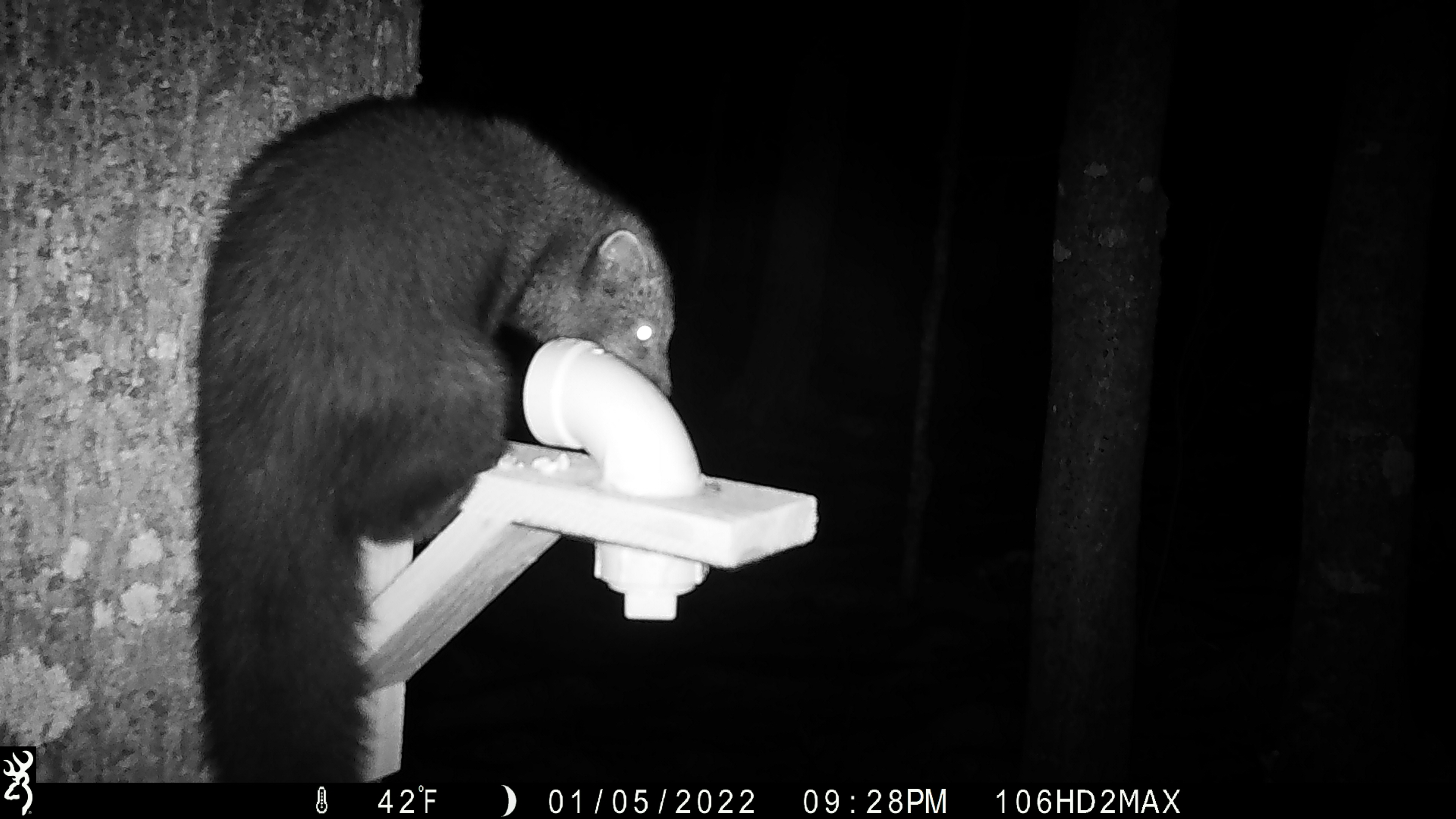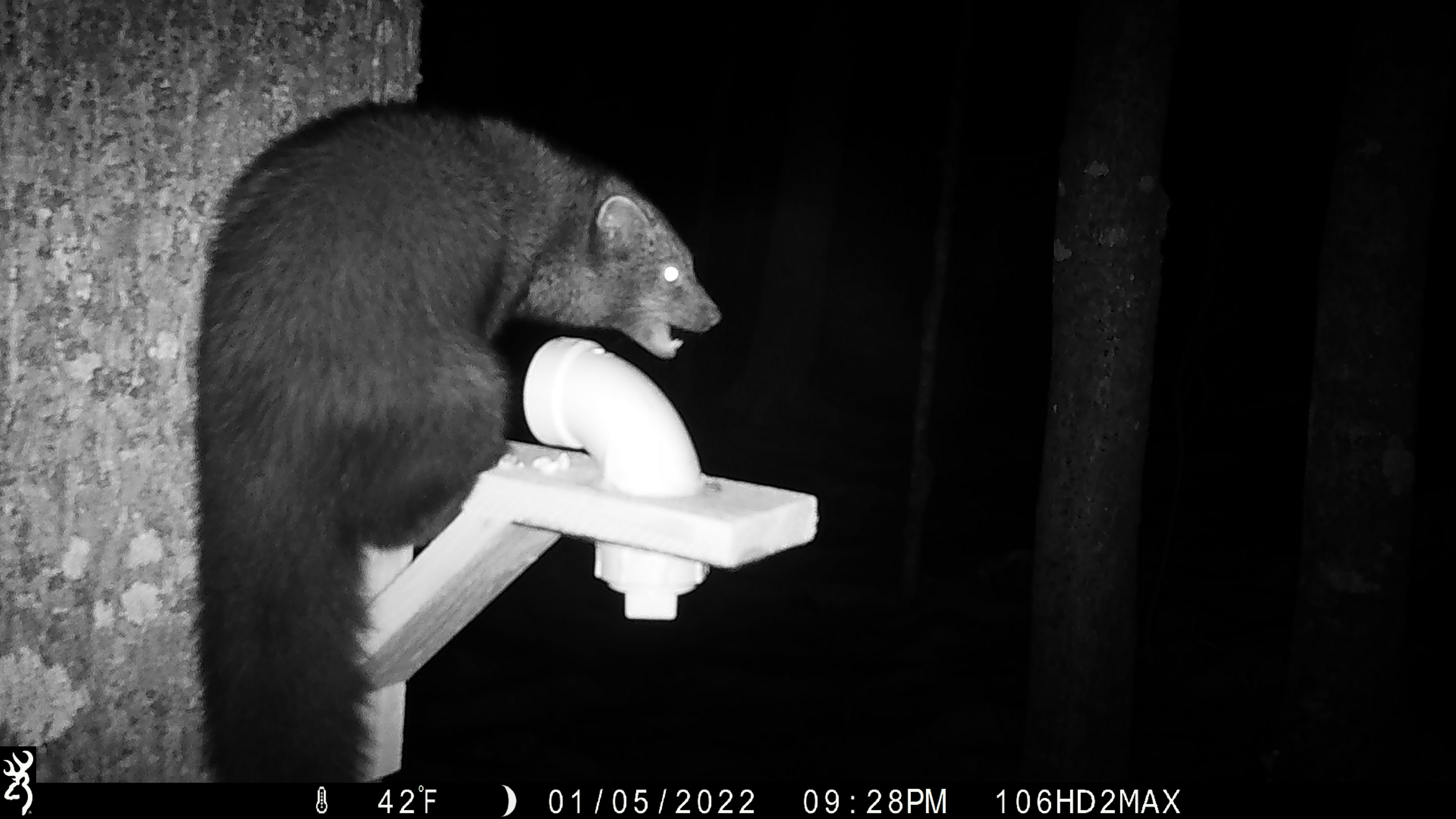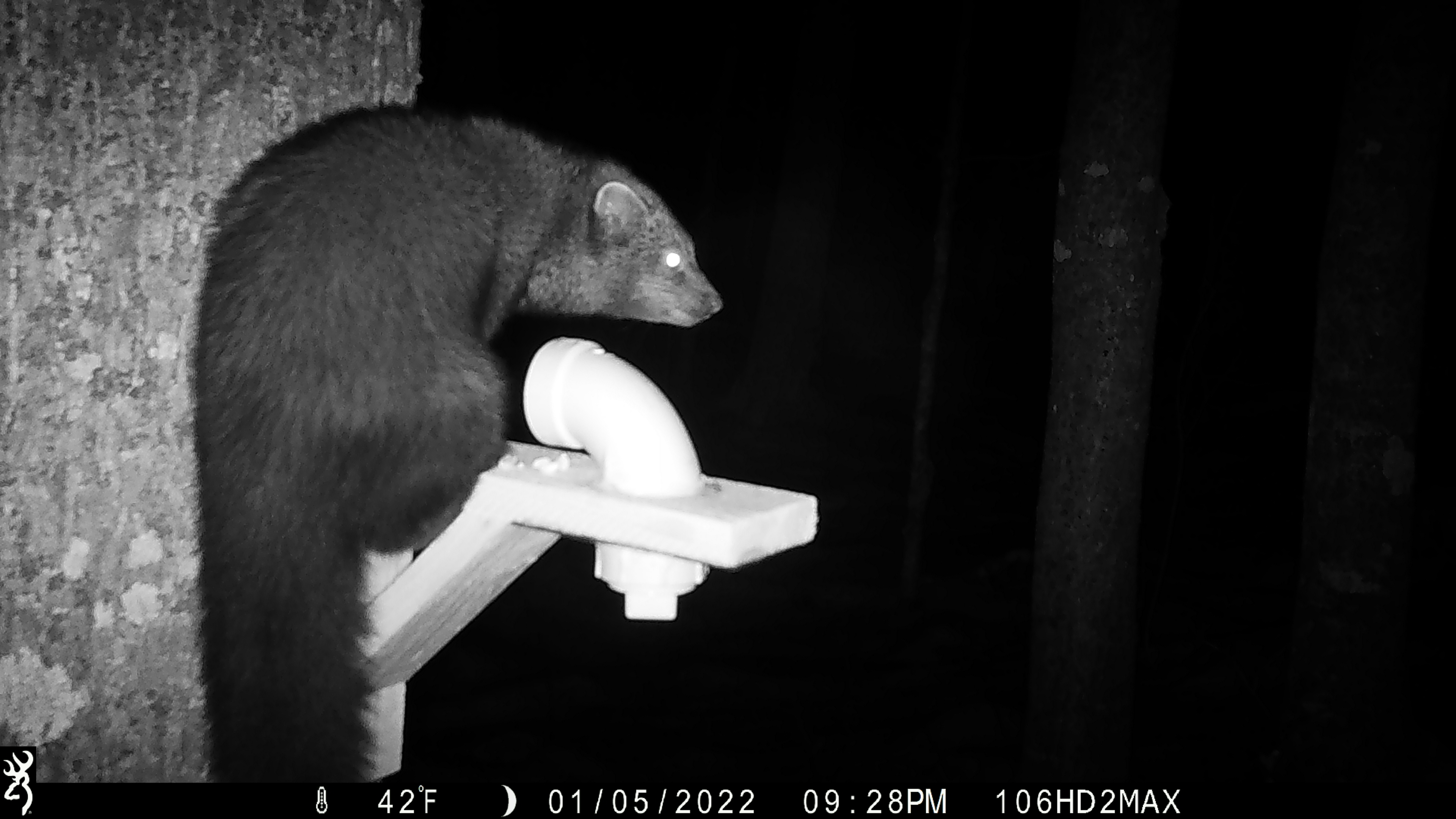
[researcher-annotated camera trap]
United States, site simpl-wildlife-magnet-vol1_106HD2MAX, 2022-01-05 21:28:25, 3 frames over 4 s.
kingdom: Animalia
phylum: Chordata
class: Mammalia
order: Carnivora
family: Mustelidae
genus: Pekania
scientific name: Pekania pennanti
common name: fisher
Fisher (Pekania pennanti).